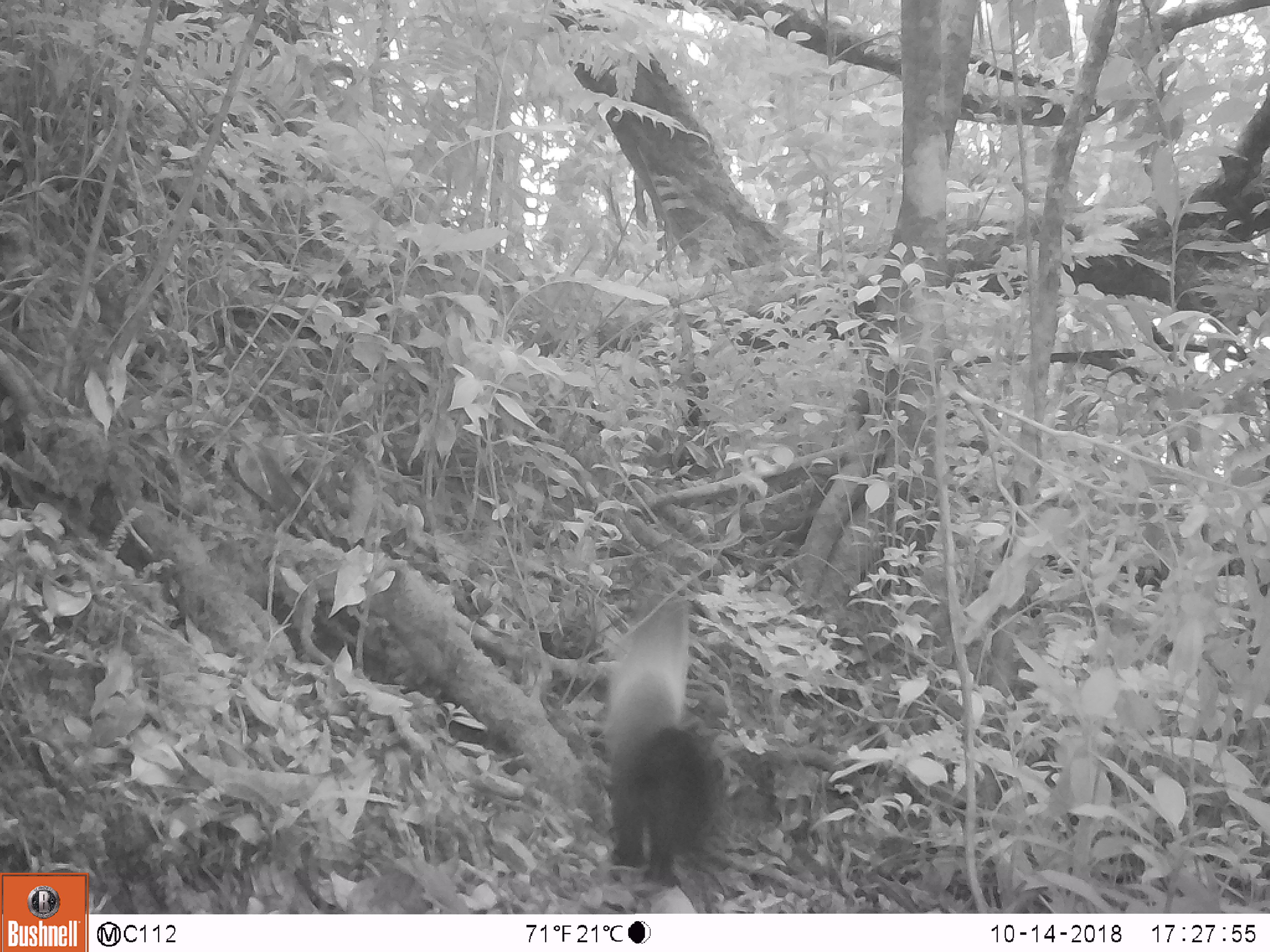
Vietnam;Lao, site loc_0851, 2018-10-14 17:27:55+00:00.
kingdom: Animalia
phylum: Chordata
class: Mammalia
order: Carnivora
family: Mustelidae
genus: Martes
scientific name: Martes flavigula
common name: yellow-throated marten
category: yellow throated marten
Yellow throated marten (yellow-throated marten) (Martes flavigula). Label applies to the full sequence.